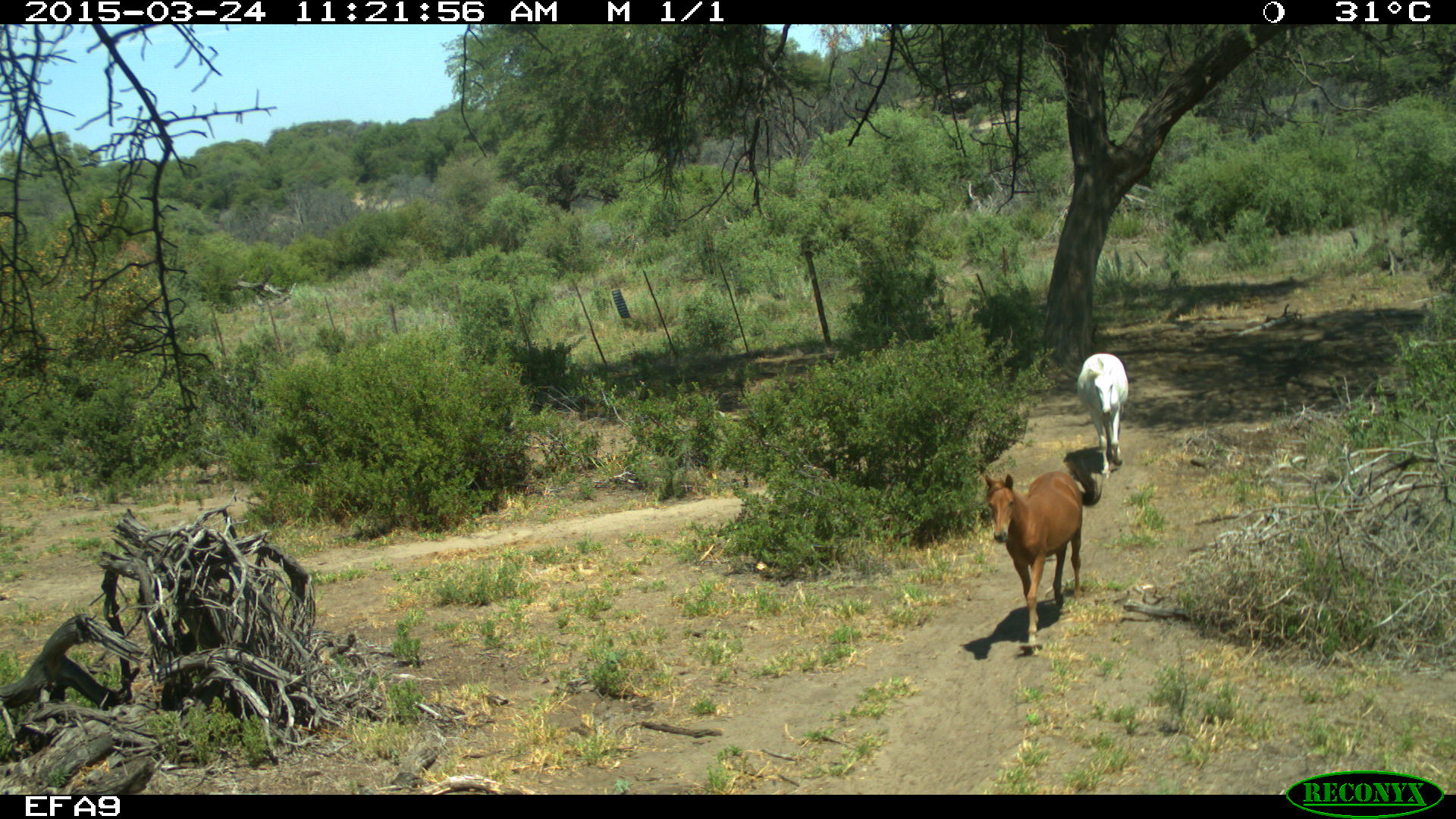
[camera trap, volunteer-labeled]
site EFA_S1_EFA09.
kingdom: Animalia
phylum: Chordata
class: Mammalia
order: Perissodactyla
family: Equidae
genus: Equus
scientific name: Equus caballus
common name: domestic horse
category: horsedomestic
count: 2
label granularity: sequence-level